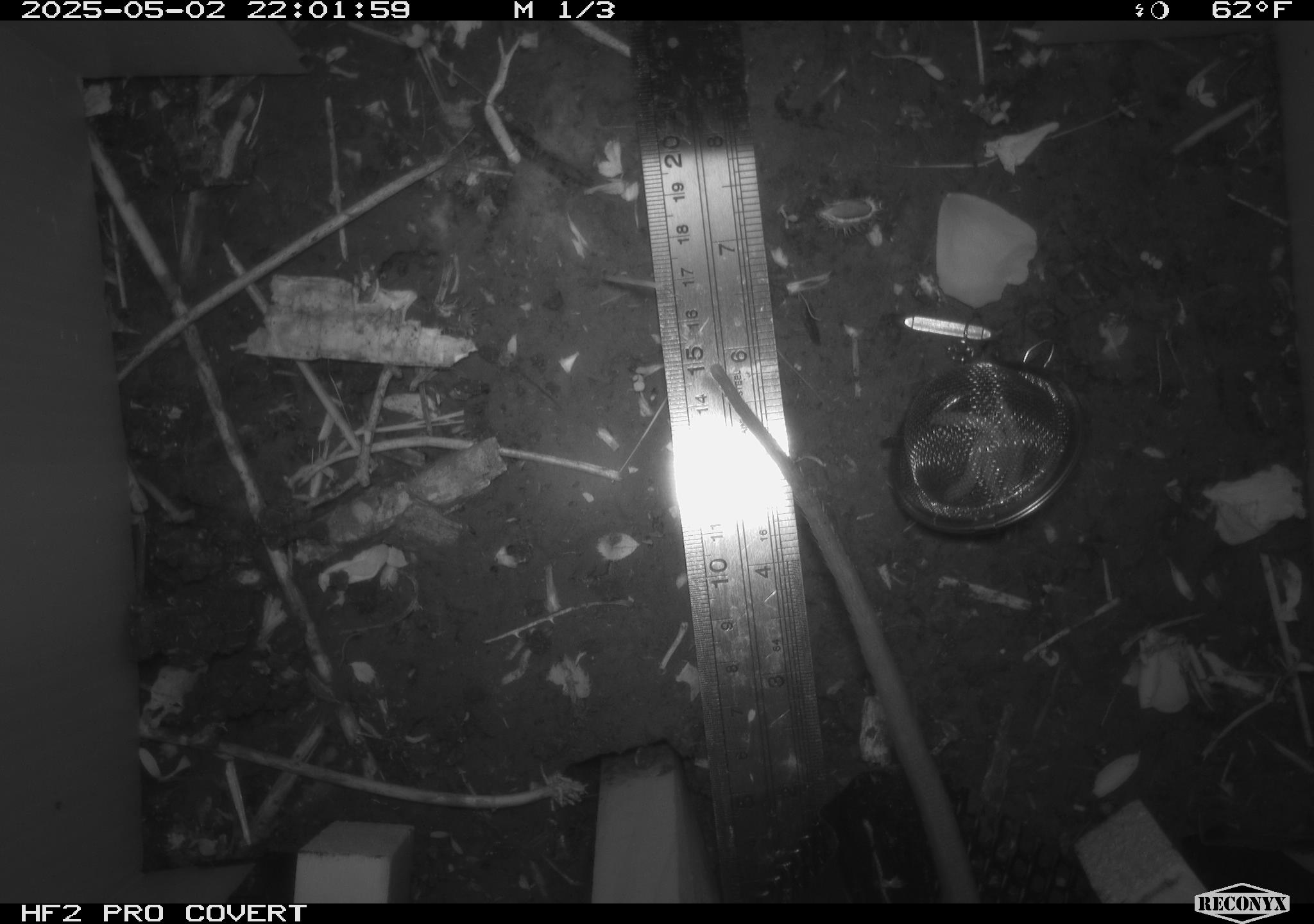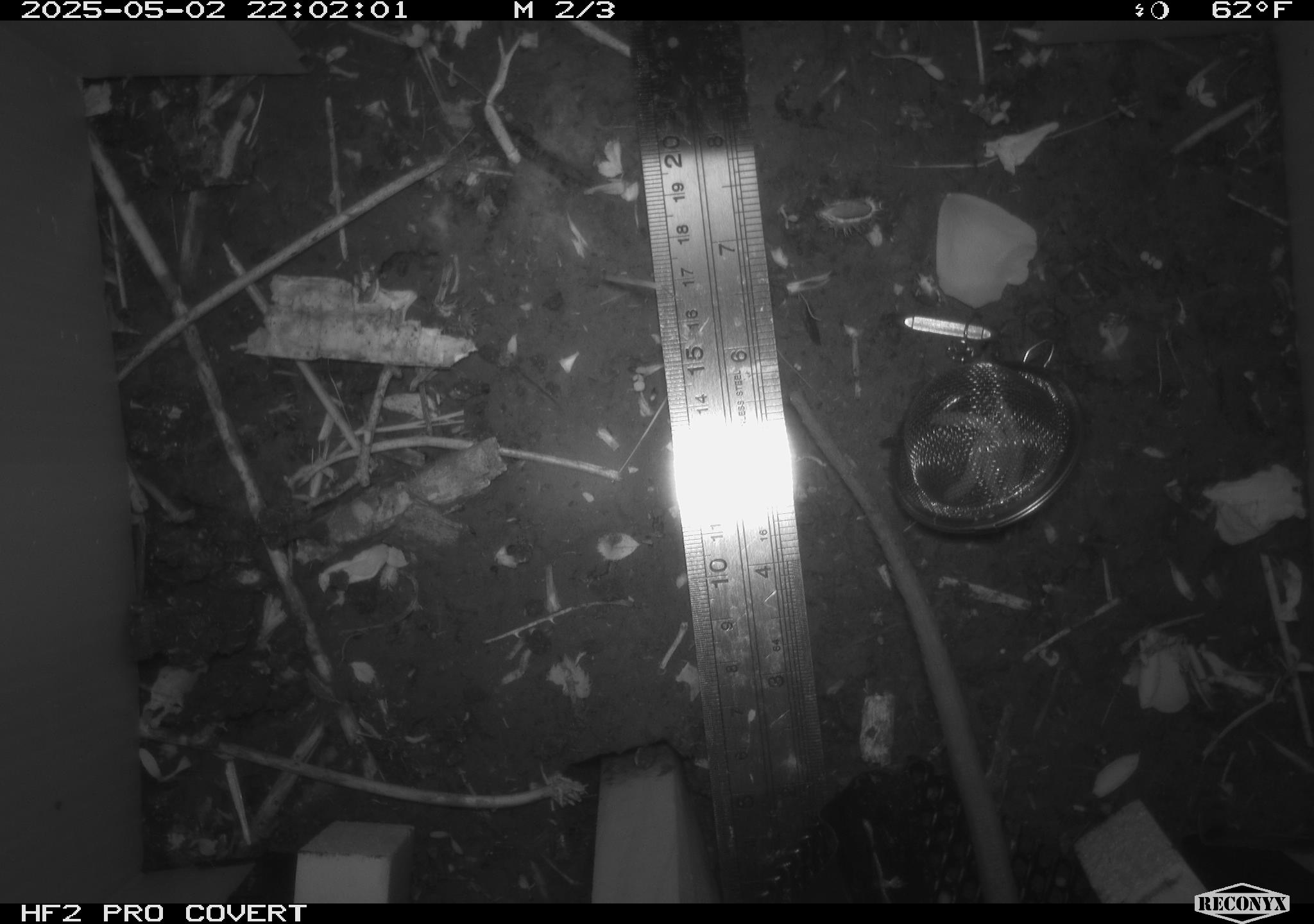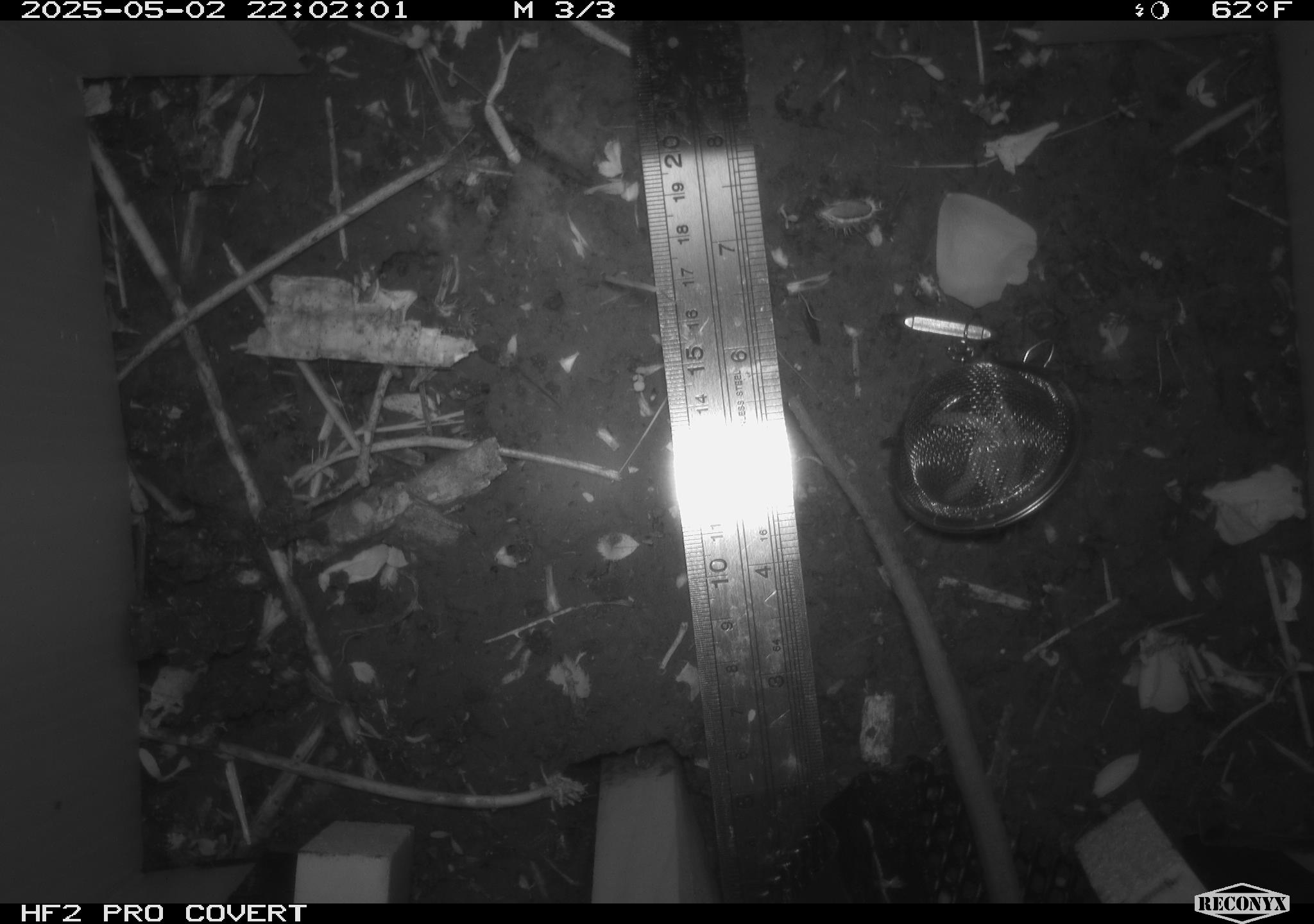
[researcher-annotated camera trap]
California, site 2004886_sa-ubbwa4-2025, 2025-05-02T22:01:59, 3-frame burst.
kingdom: Animalia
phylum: Chordata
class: Mammalia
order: Rodentia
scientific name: Rodentia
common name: rodent